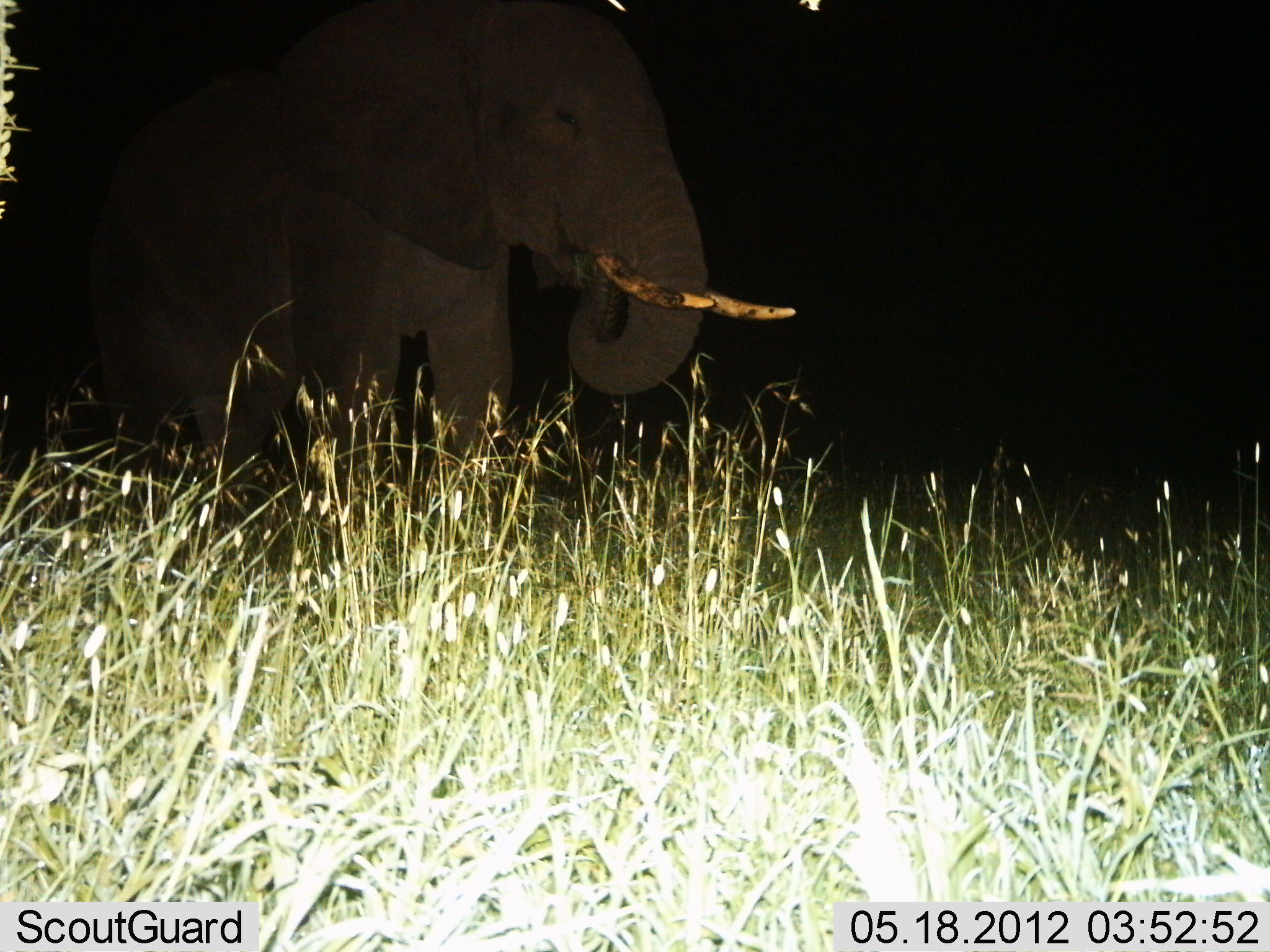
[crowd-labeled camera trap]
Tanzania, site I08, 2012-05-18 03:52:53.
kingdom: Animalia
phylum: Chordata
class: Mammalia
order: Proboscidea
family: Elephantidae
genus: Loxodonta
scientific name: Loxodonta africana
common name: african bush elephant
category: elephant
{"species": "elephant (african bush elephant) (Loxodonta africana)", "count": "1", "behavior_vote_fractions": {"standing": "78%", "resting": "0%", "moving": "11%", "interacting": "6%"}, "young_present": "0%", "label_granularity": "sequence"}